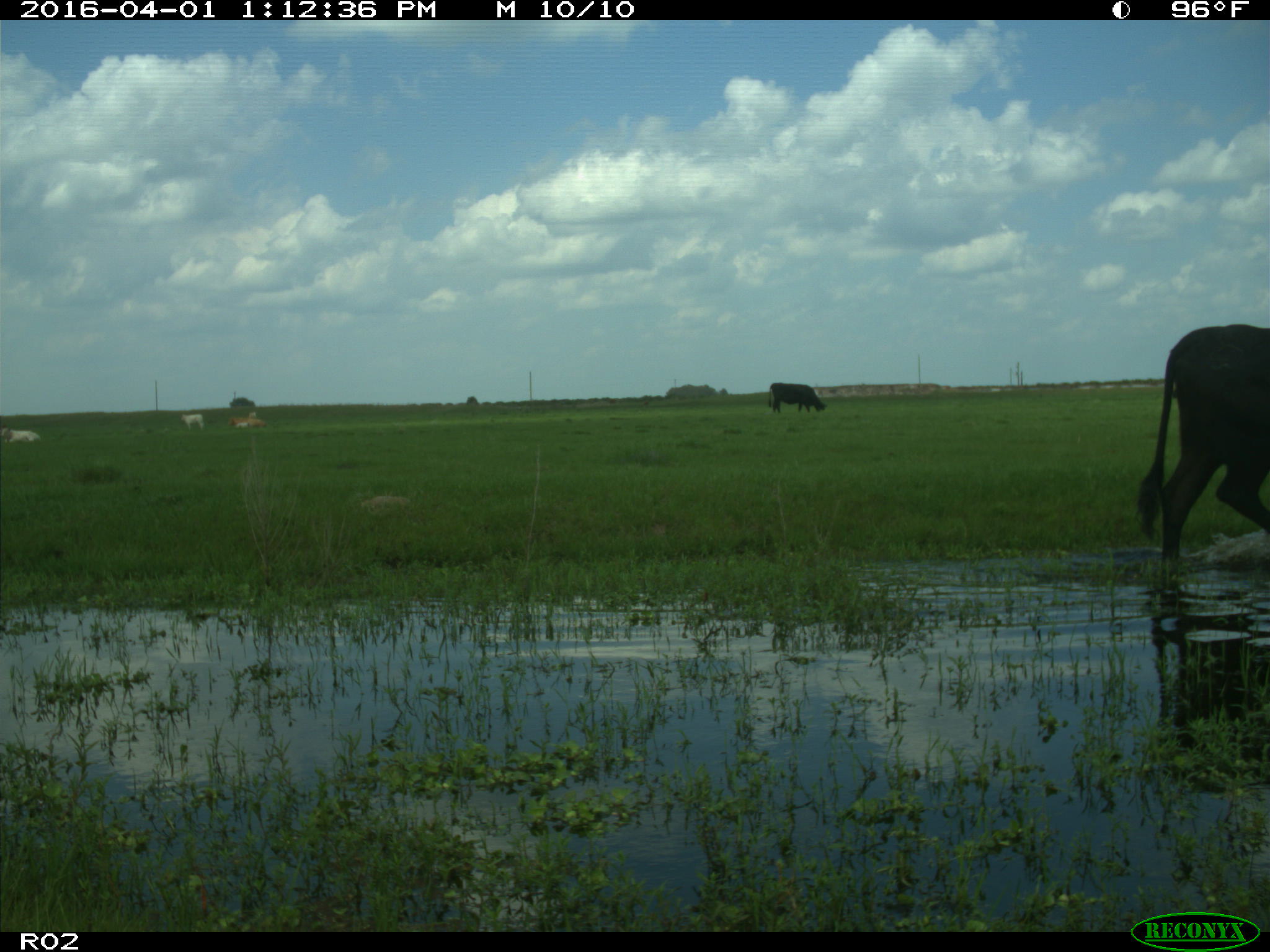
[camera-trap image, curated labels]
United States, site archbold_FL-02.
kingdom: Animalia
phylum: Chordata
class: Mammalia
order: Artiodactyla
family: Bovidae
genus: Bos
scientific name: Bos taurus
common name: domestic cow